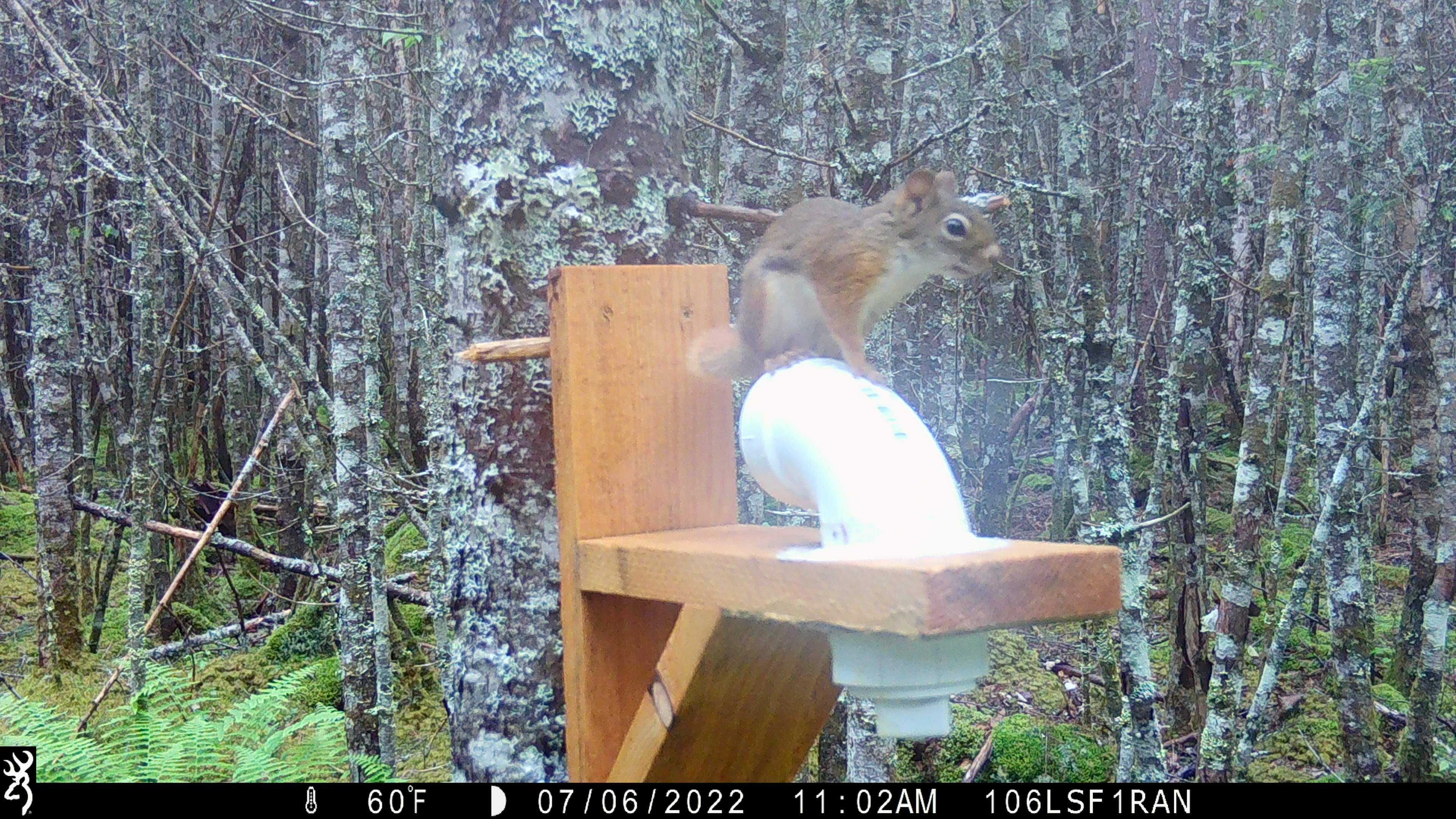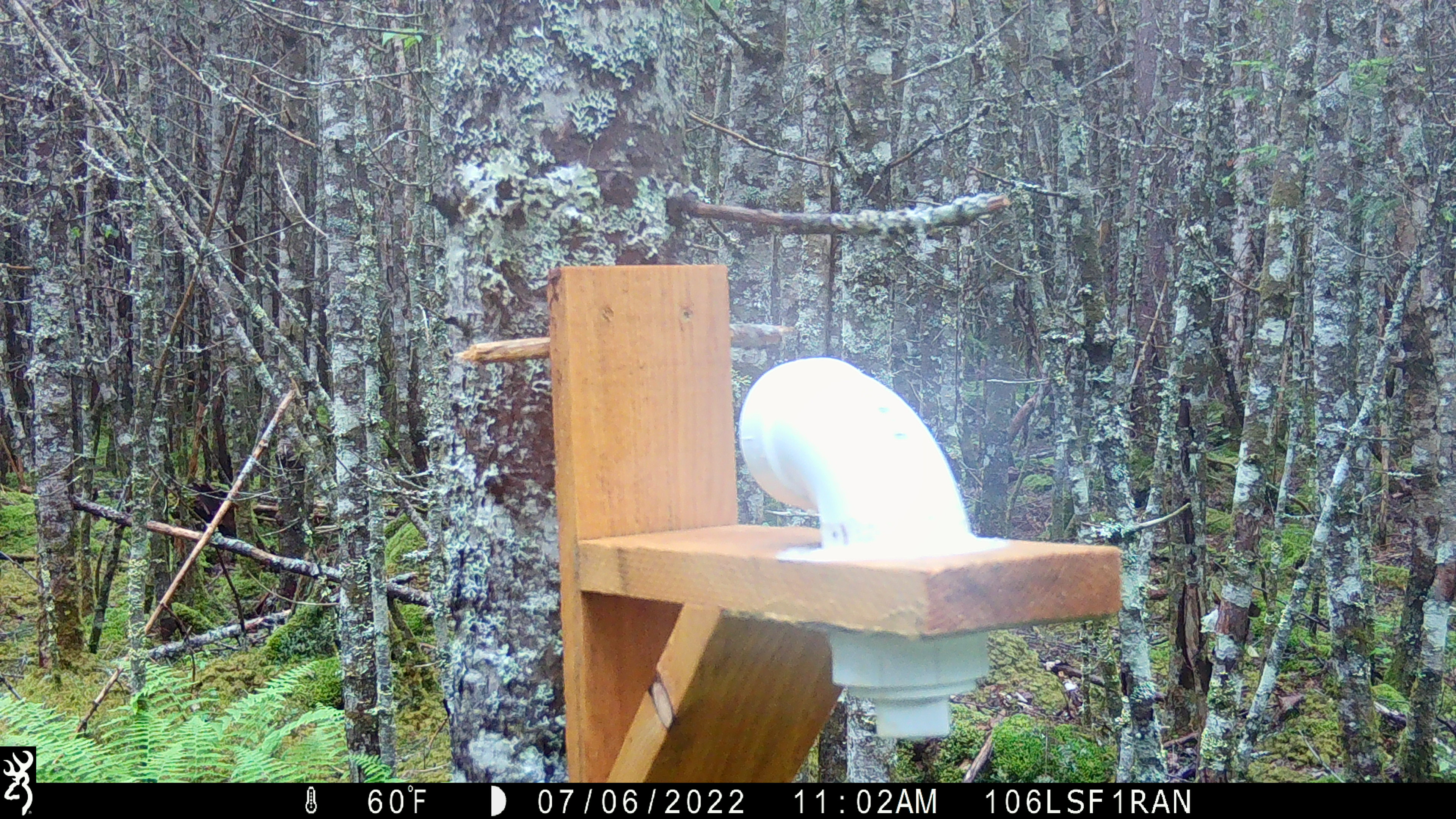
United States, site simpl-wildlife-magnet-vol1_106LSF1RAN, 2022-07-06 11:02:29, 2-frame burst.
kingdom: Animalia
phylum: Chordata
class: Mammalia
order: Rodentia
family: Sciuridae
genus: Tamiasciurus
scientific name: Tamiasciurus hudsonicus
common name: red squirrel